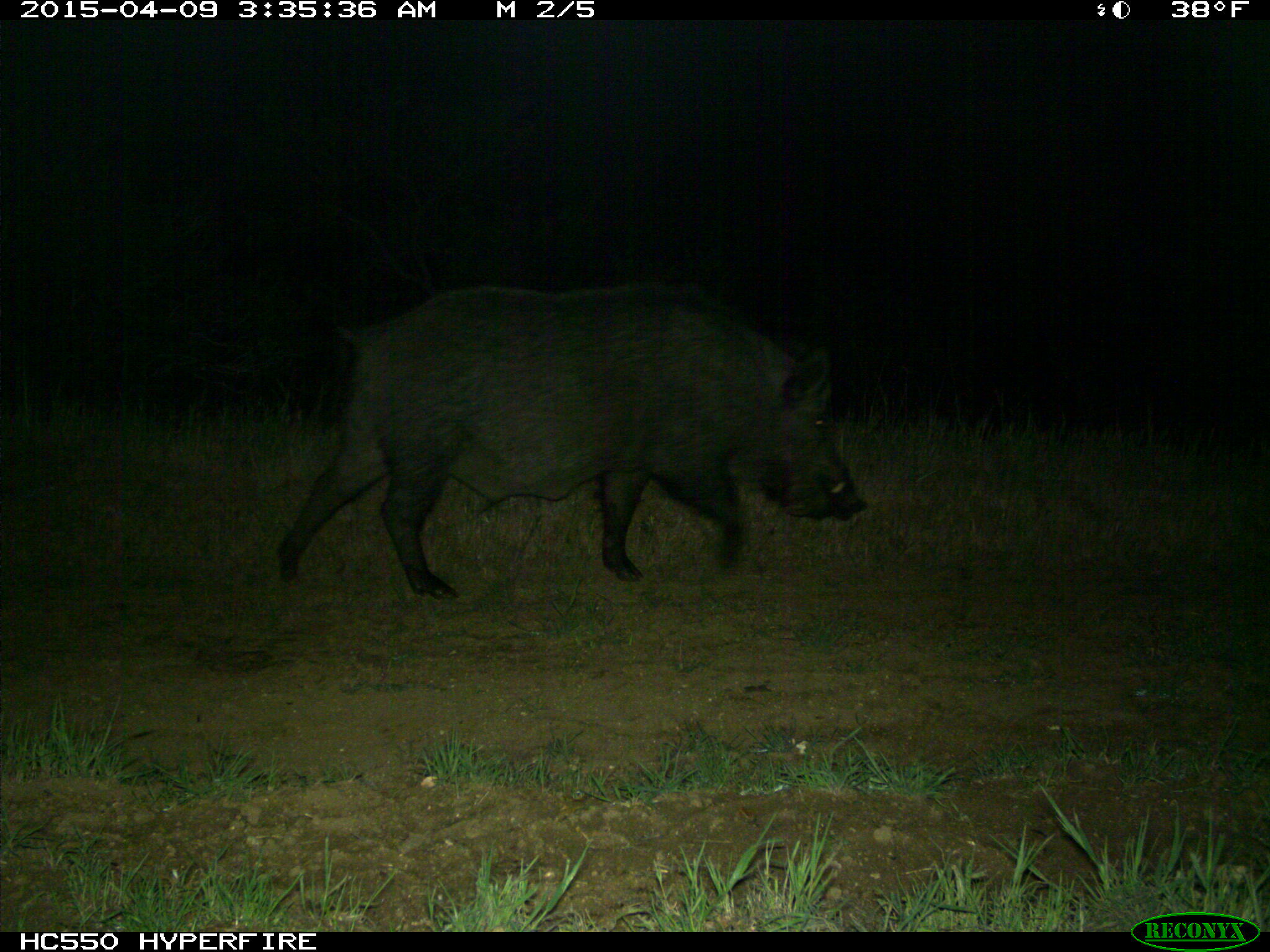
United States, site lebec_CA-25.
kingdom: Animalia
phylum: Chordata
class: Mammalia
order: Artiodactyla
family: Suidae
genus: Sus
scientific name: Sus scrofa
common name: wild boar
Sus scrofa (wild boar).